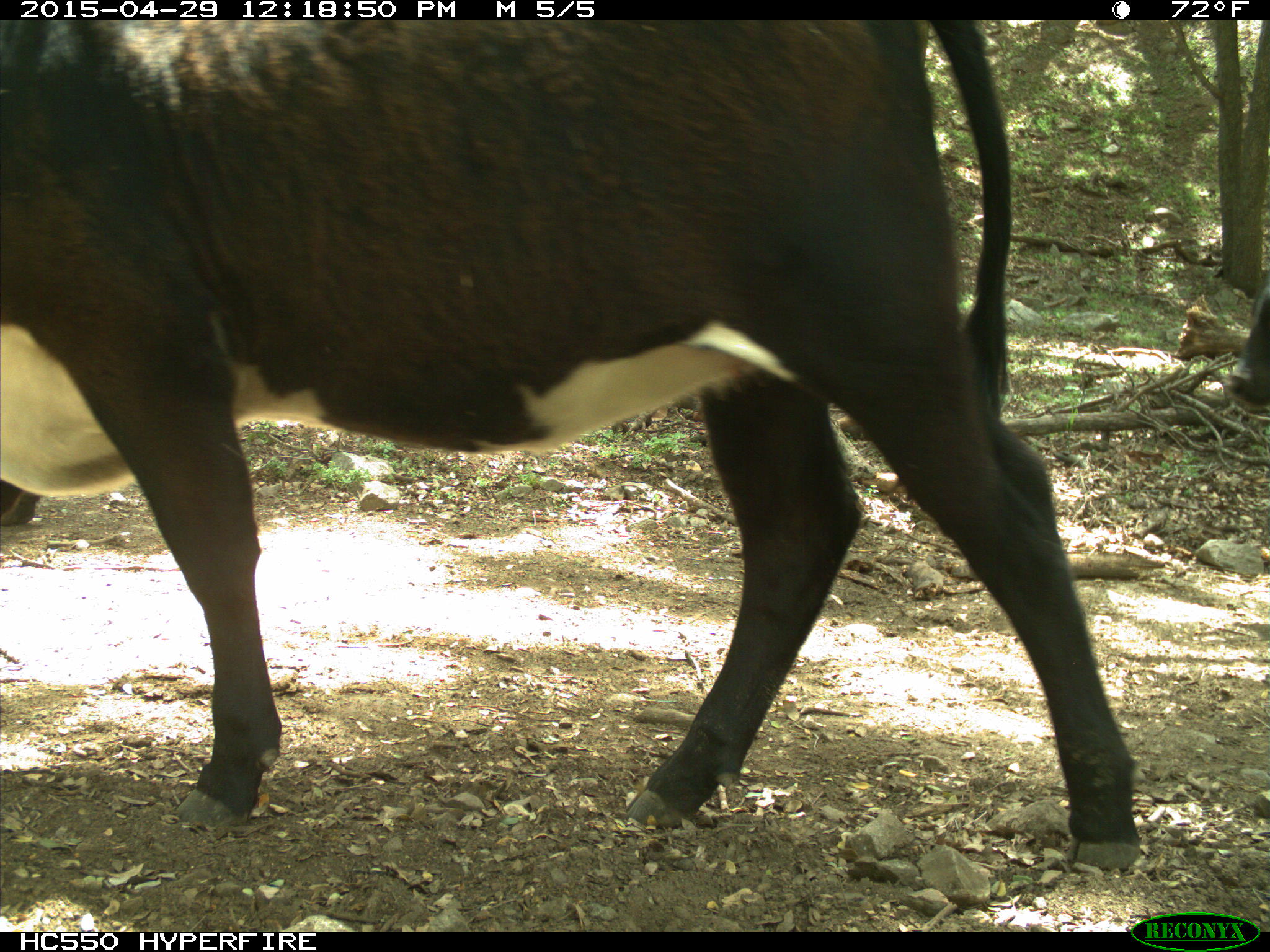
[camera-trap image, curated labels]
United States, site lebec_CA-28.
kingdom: Animalia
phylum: Chordata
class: Mammalia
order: Artiodactyla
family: Bovidae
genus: Bos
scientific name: Bos taurus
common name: domestic cow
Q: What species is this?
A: Bos taurus (domestic cow).